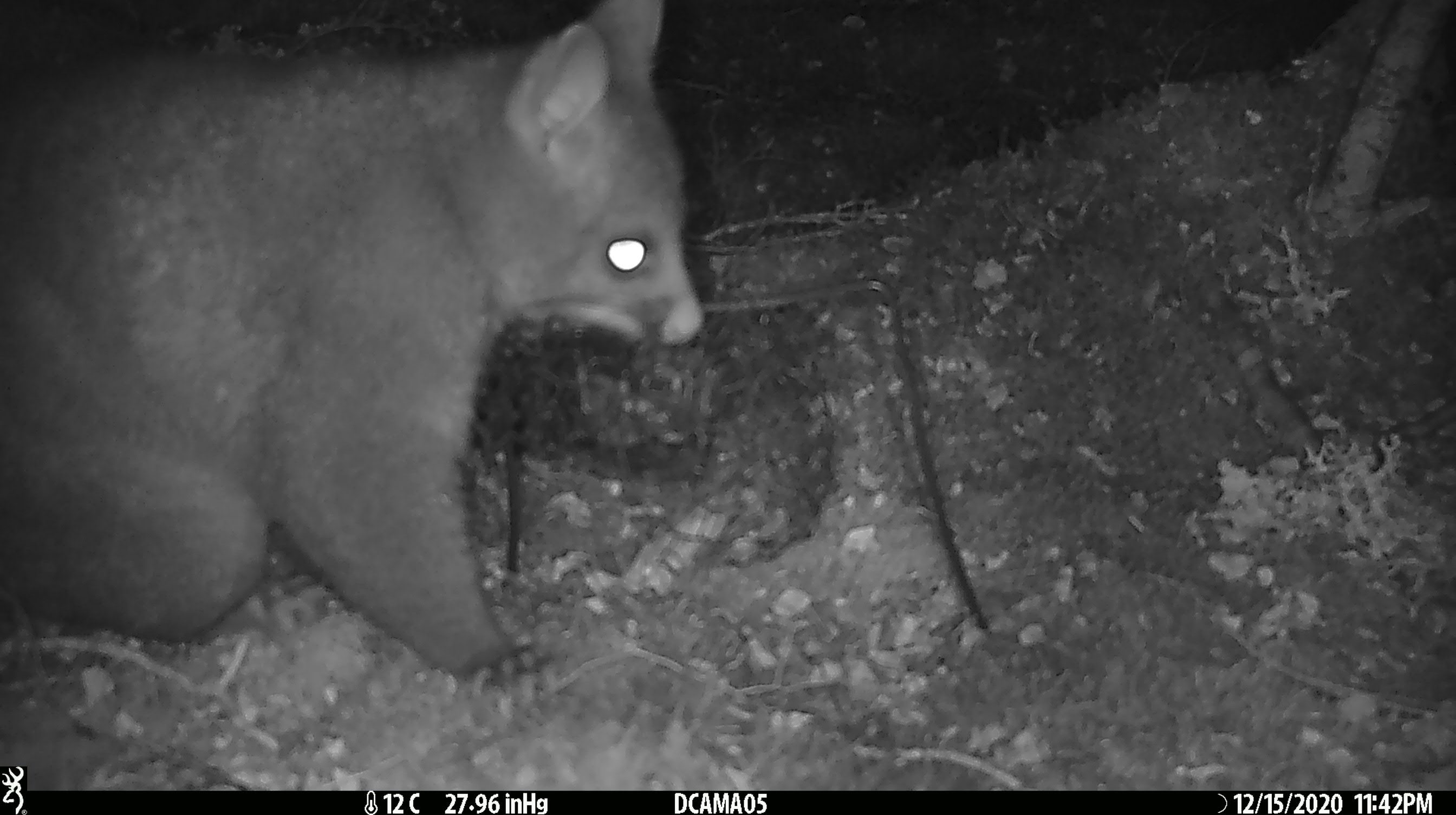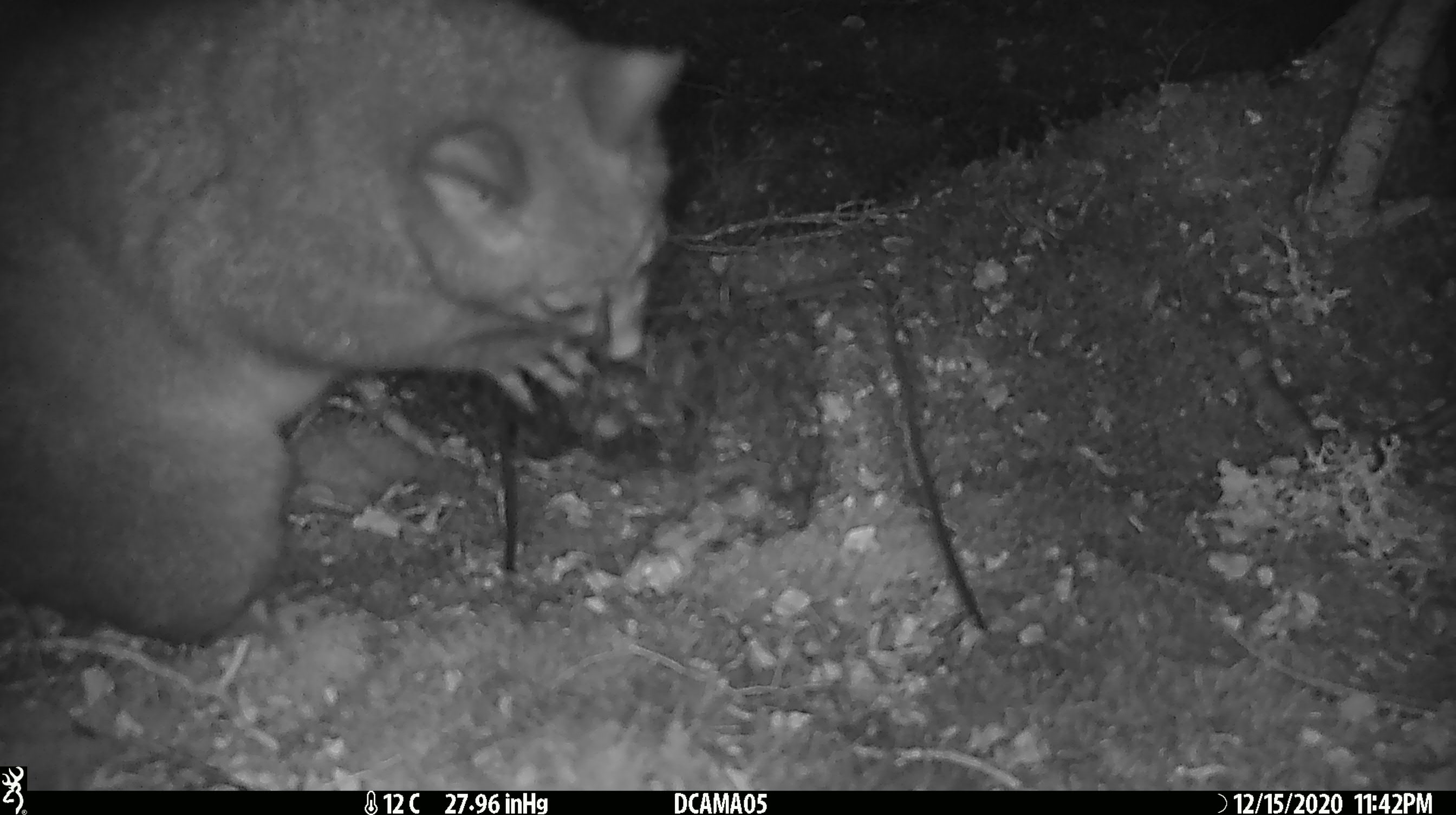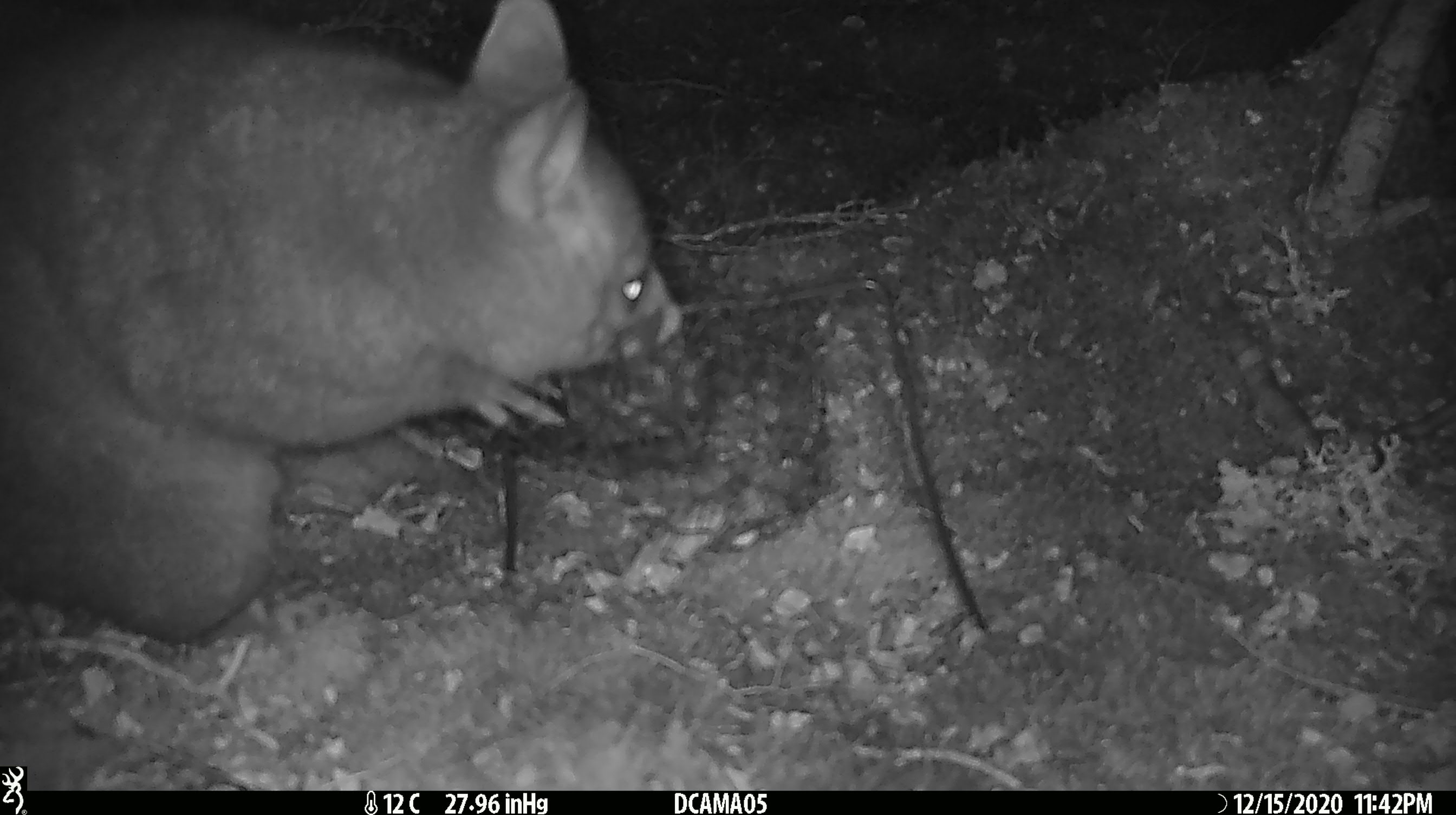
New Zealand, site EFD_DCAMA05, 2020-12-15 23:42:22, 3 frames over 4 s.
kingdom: Animalia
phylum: Chordata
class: Mammalia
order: Diprotodontia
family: Phalangeridae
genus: Trichosurus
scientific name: Trichosurus vulpecula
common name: common brushtail possum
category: possum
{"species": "possum (common brushtail possum) (Trichosurus vulpecula)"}